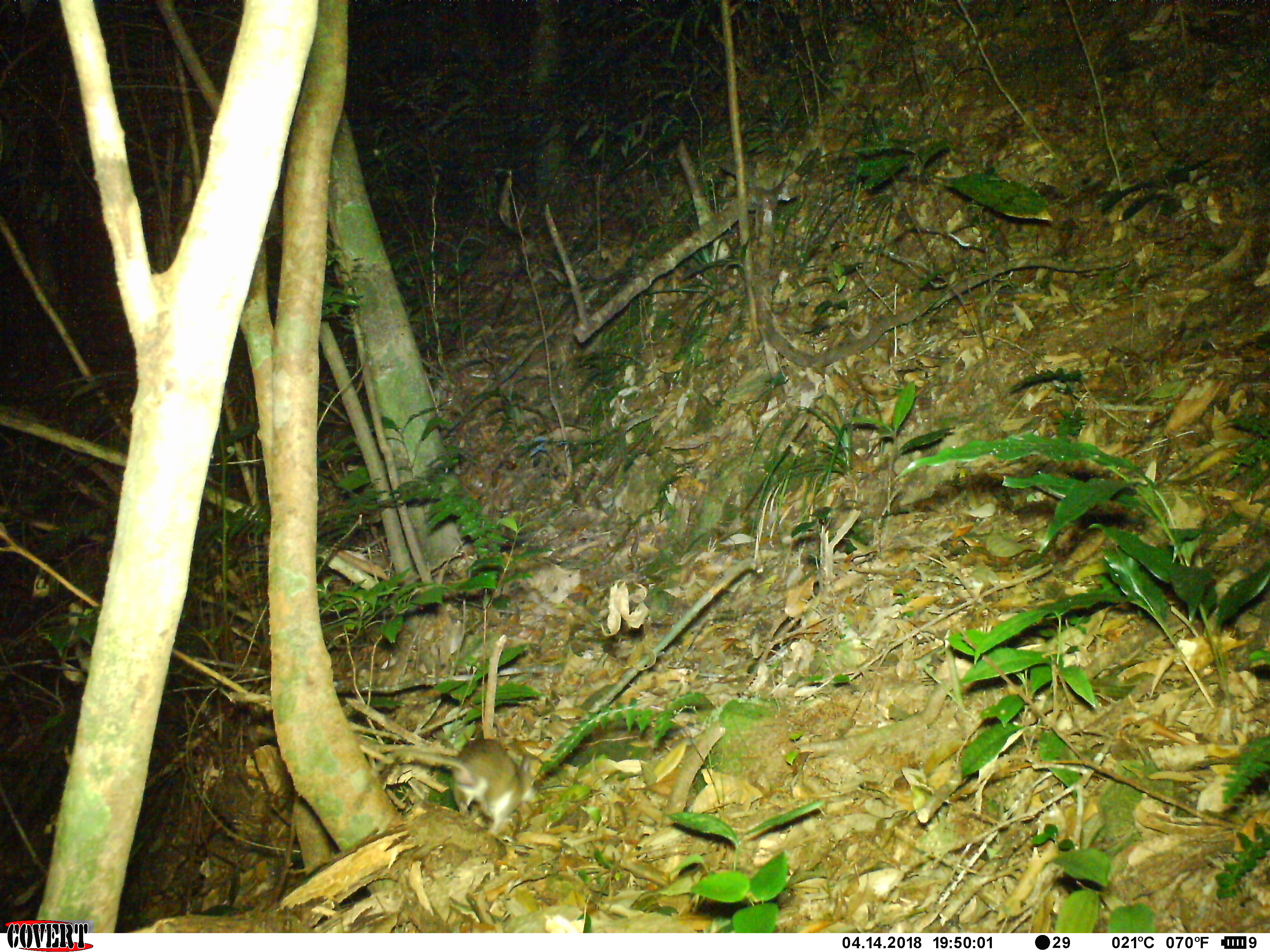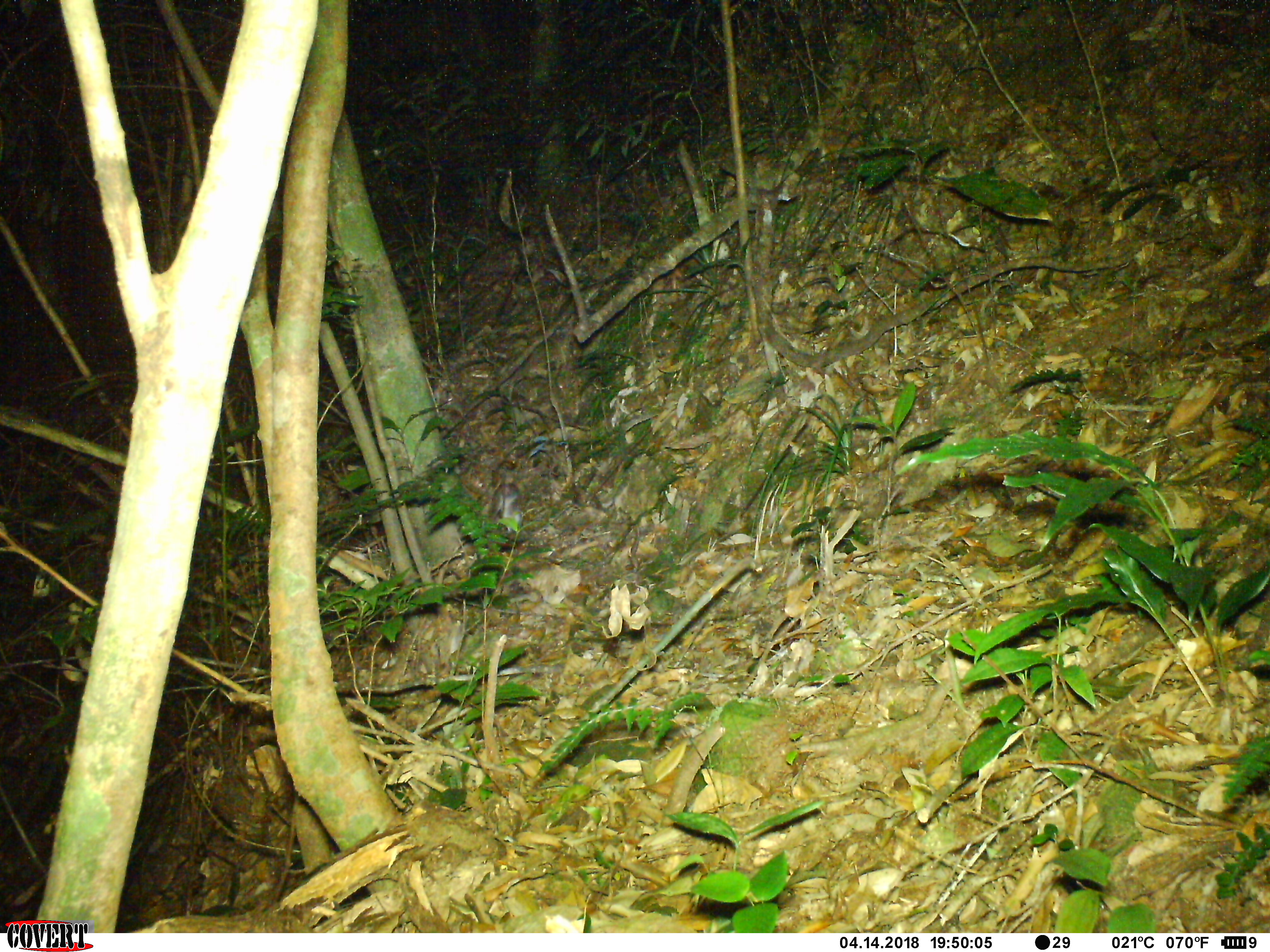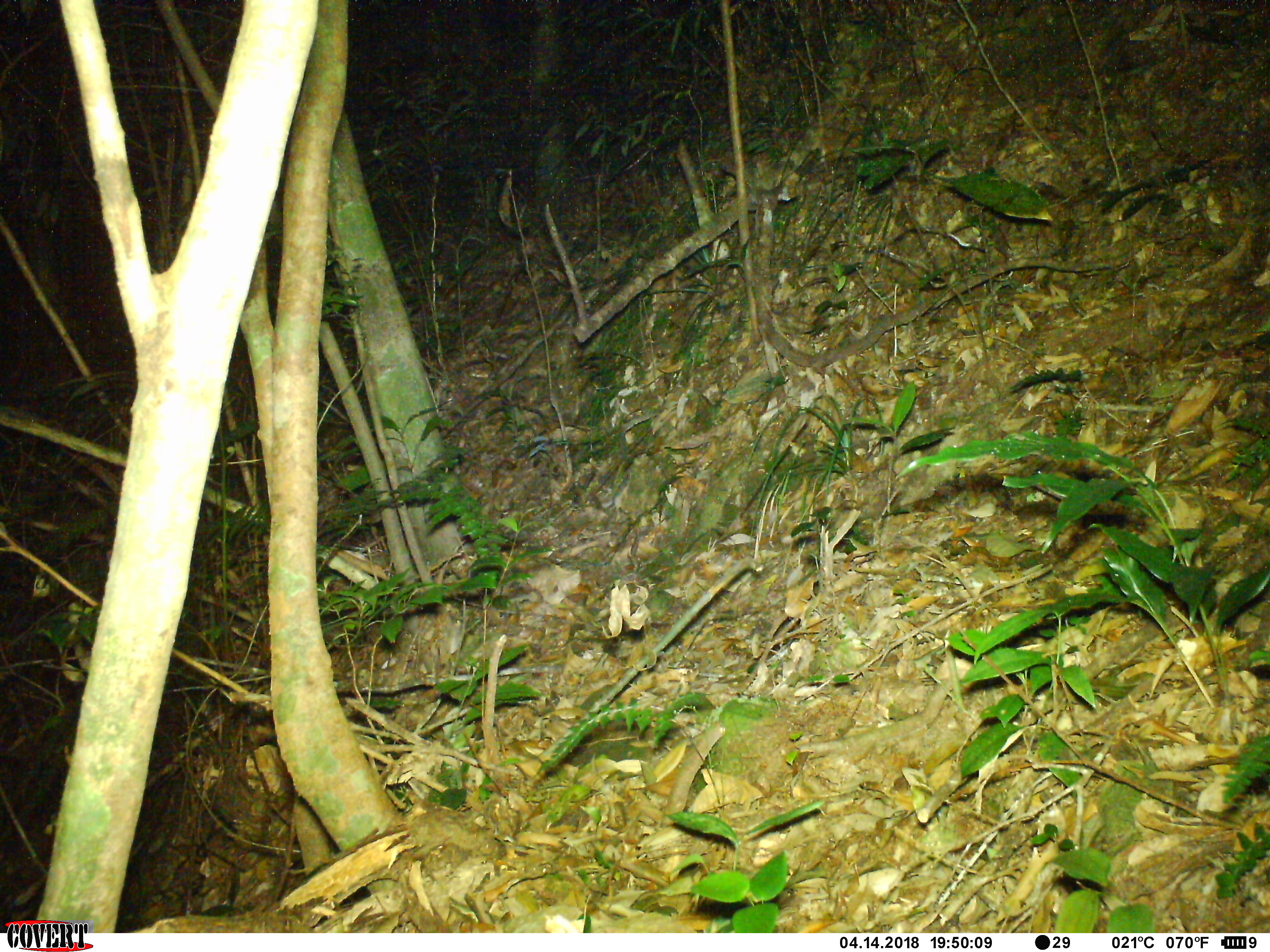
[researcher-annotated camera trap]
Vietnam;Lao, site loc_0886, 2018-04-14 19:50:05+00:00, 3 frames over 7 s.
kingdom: Animalia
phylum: Chordata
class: Mammalia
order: Rodentia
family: Muridae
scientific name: Muridae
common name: old-world mice and rats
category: unidentified murid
Unidentified murid (old-world mice and rats) (Muridae). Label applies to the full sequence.